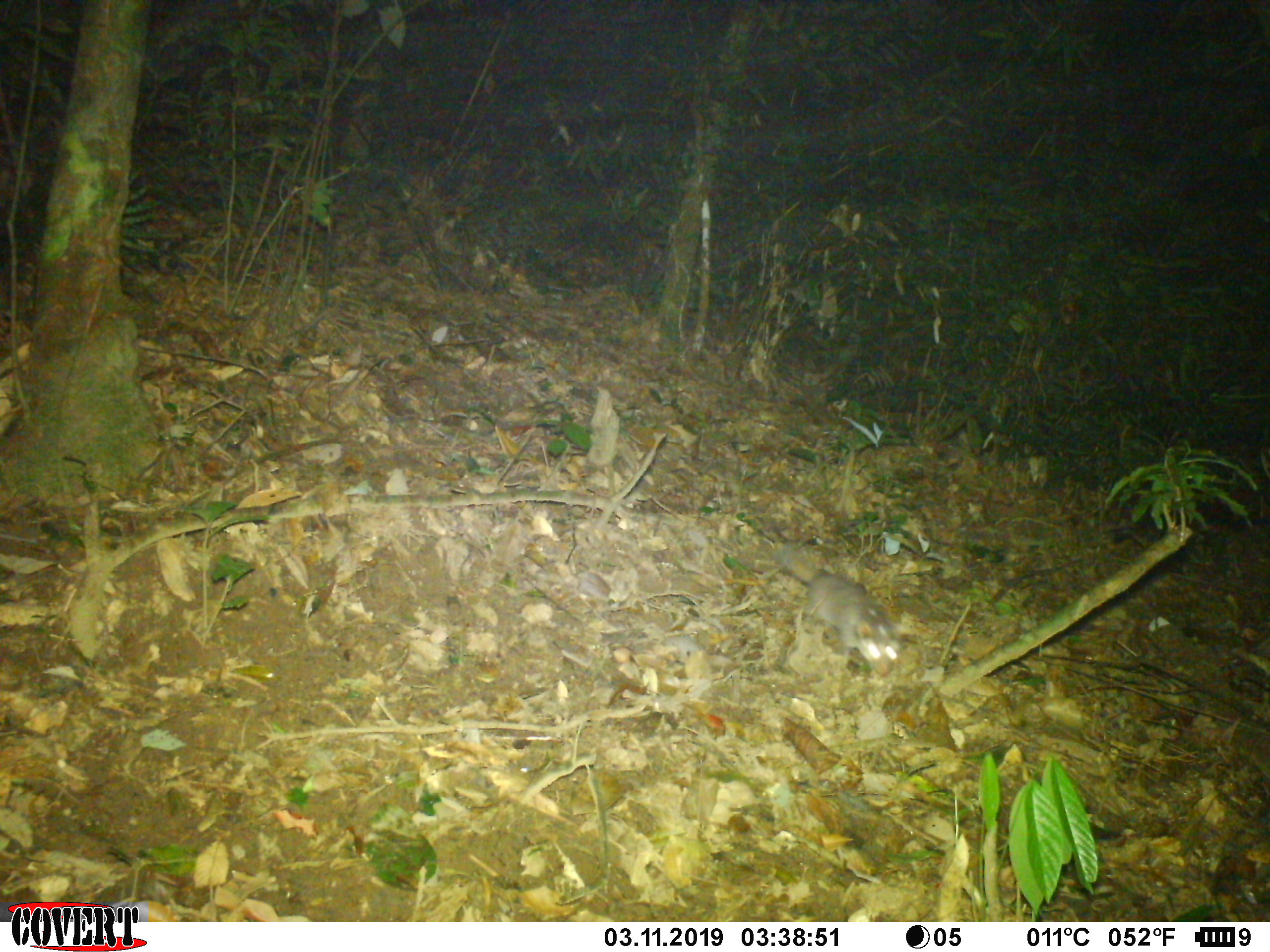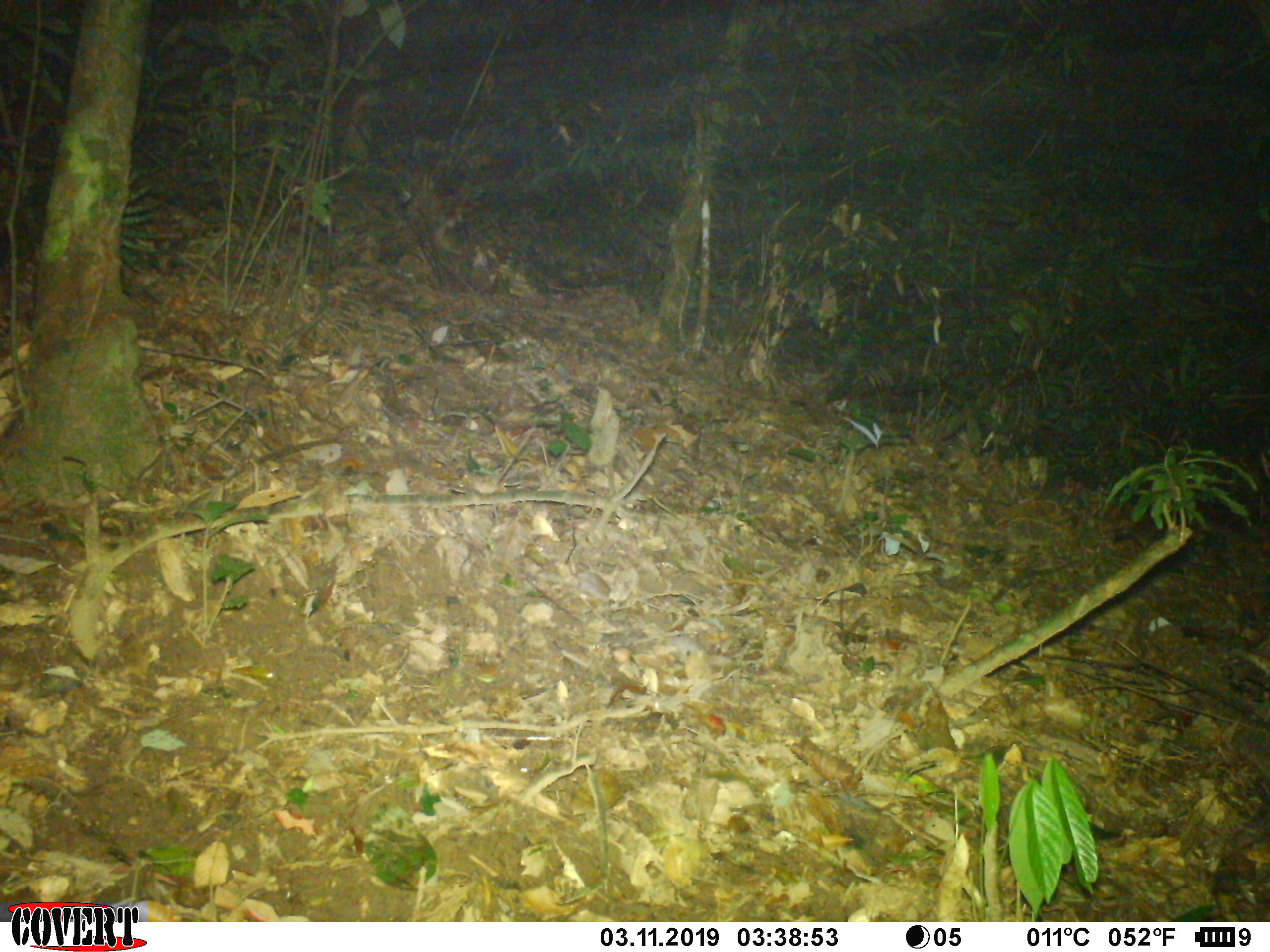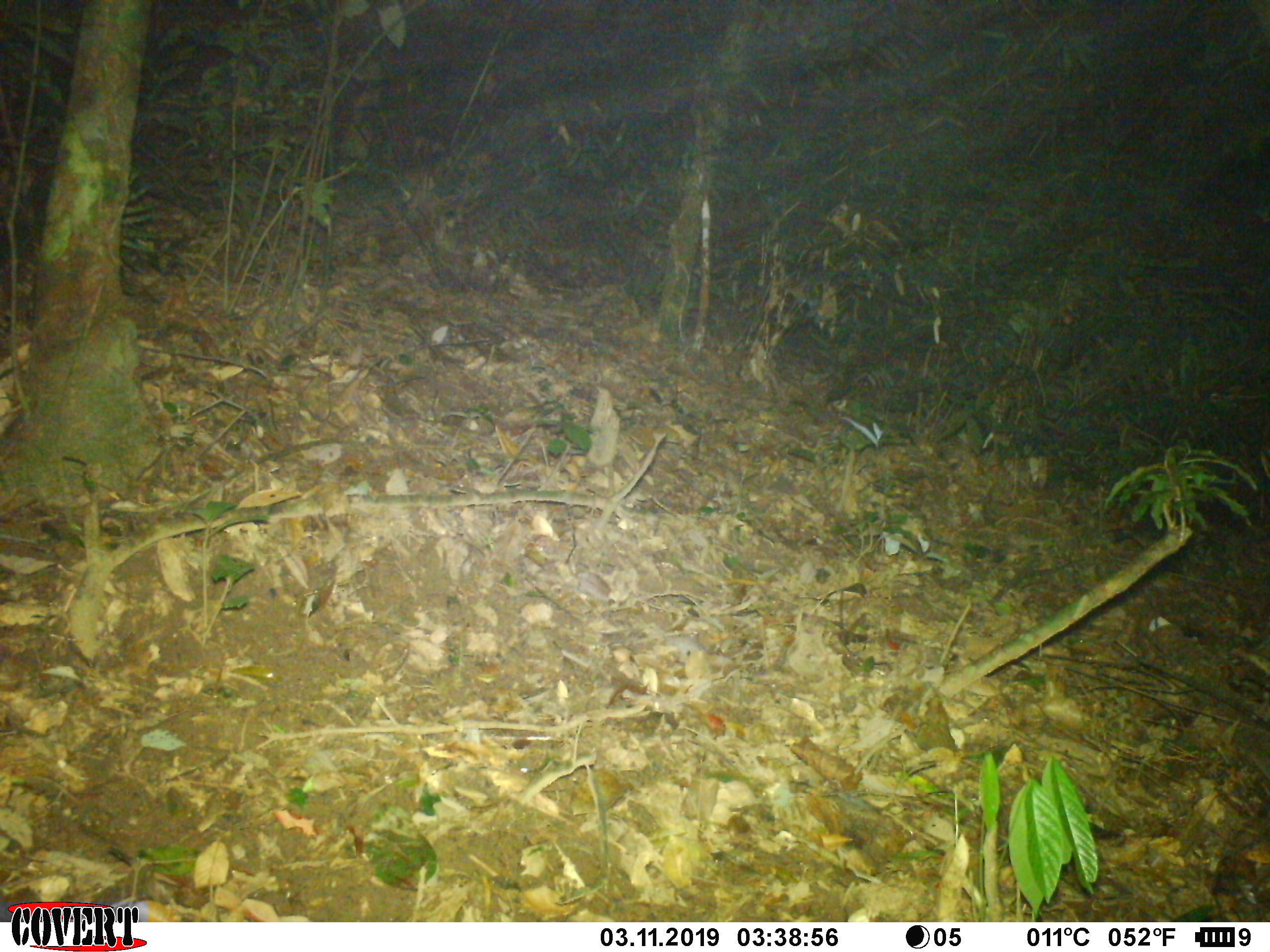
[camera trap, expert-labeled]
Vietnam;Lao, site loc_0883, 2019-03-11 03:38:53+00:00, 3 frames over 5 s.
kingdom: Animalia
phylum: Chordata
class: Mammalia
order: Carnivora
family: Mustelidae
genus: Melogale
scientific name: Melogale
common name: ferret badger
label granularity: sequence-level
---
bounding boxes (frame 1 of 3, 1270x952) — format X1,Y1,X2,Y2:
ferret badger: 773,550,902,675